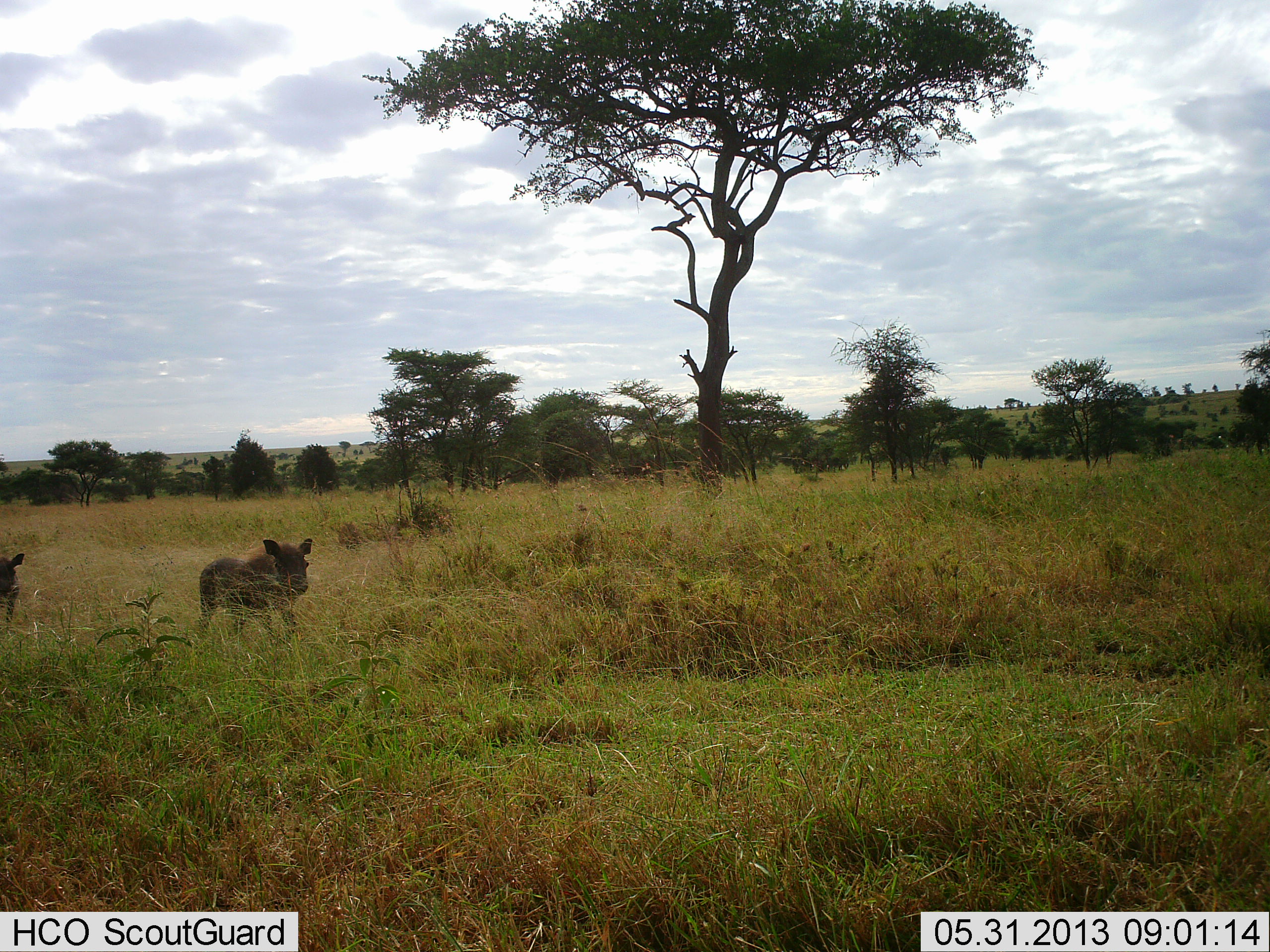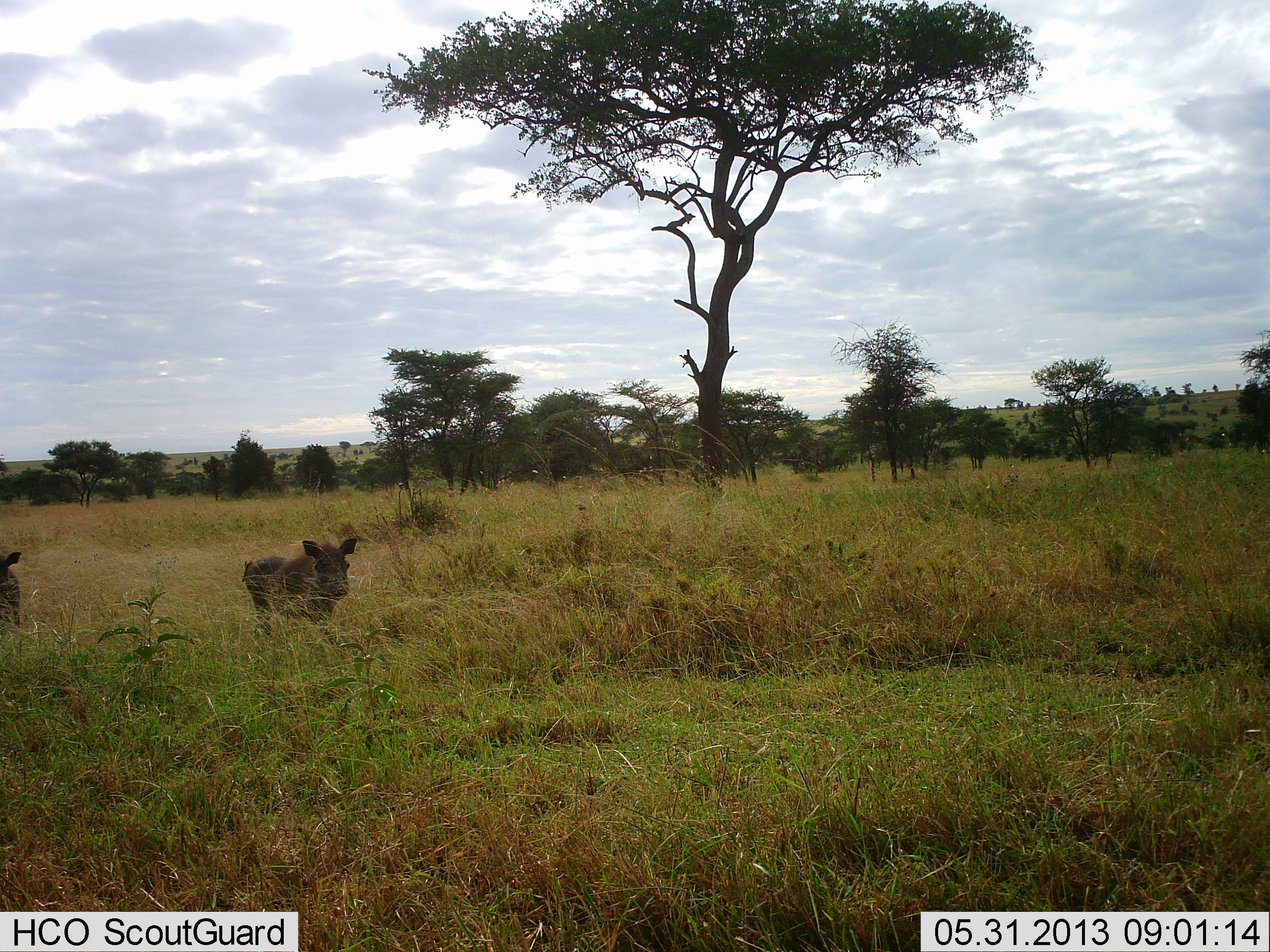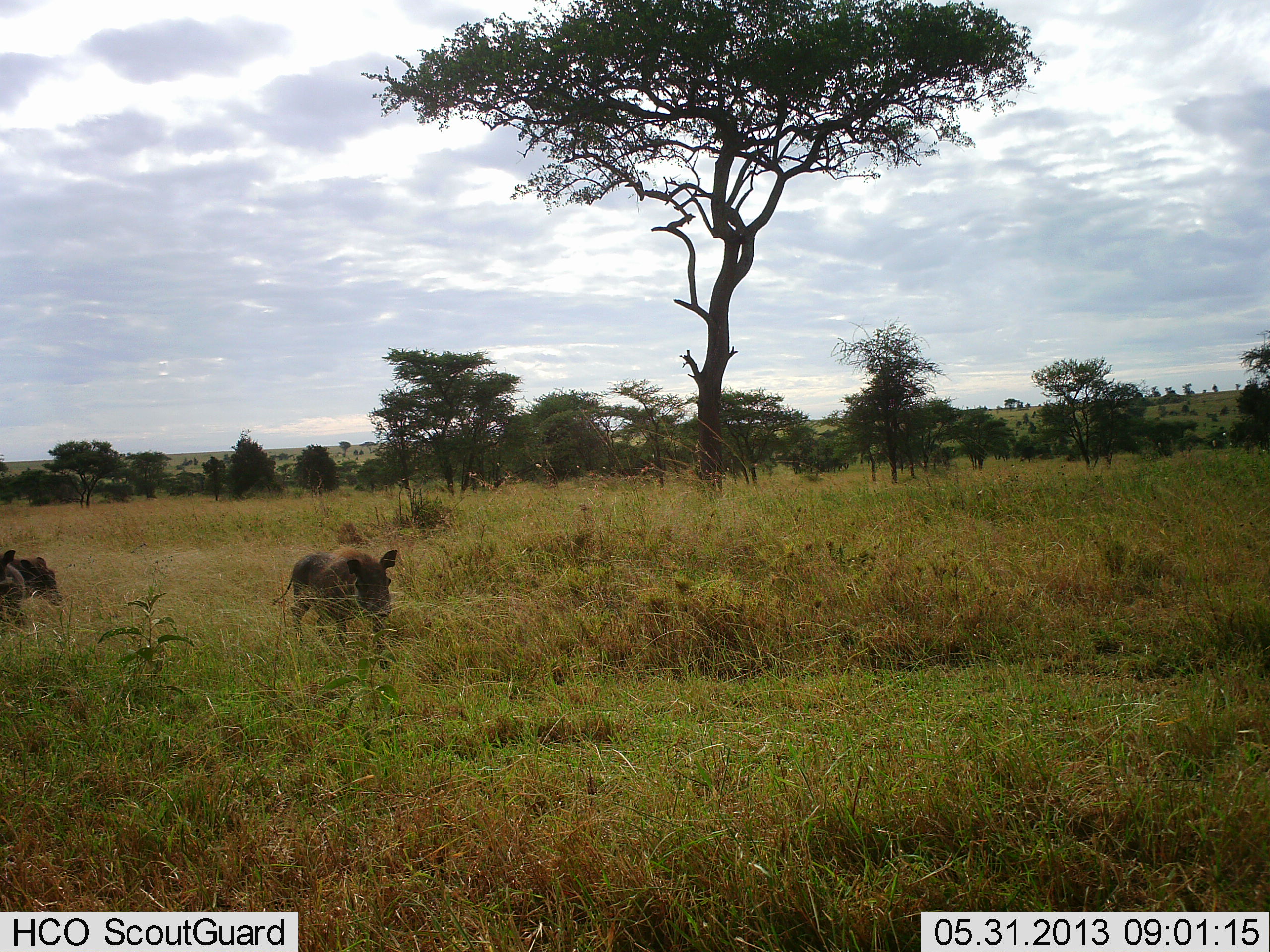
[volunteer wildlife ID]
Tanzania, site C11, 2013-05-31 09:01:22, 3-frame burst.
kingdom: Animalia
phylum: Chordata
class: Mammalia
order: Artiodactyla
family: Suidae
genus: Phacochoerus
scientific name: Phacochoerus africanus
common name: warthog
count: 2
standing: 16%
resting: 0%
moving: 97%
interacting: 0%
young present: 6%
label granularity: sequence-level